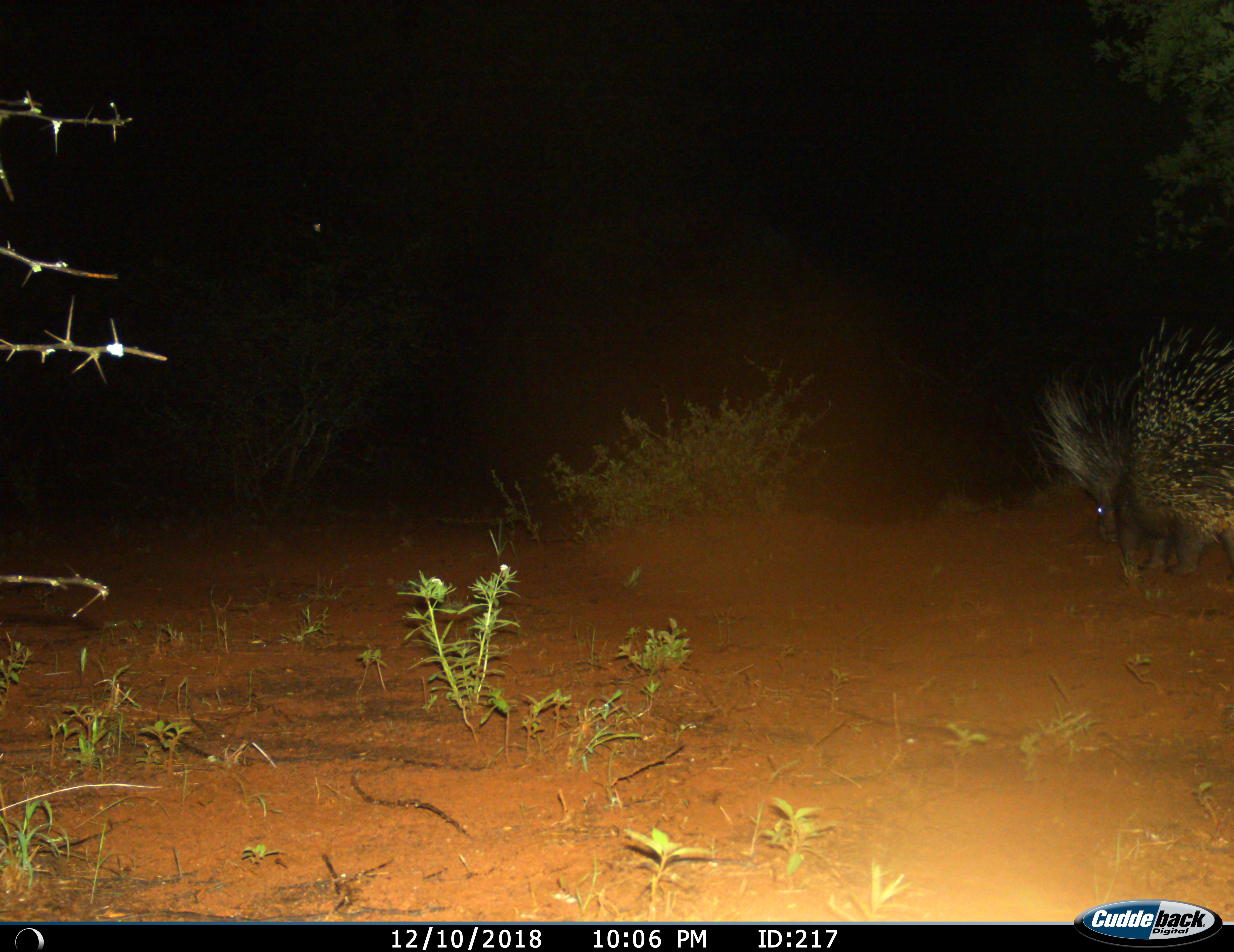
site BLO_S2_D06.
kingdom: Animalia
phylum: Chordata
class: Mammalia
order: Rodentia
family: Hystricidae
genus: Hystrix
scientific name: Hystrix cristata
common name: crested porcupine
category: porcupine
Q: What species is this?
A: Porcupine (crested porcupine) (Hystrix cristata).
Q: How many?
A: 1.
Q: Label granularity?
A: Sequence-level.